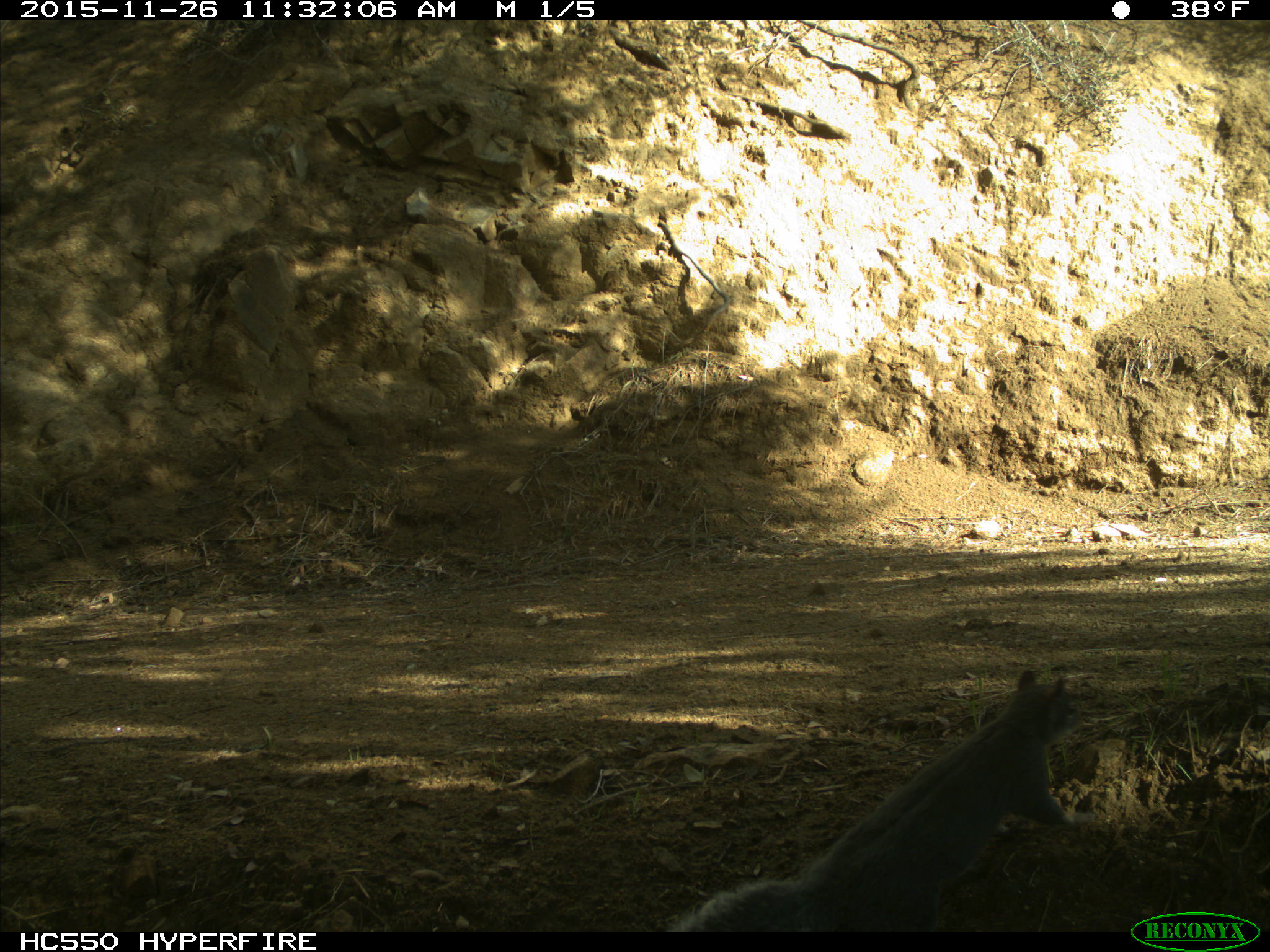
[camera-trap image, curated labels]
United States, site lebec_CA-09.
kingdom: Animalia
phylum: Chordata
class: Mammalia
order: Rodentia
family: Sciuridae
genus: Sciurus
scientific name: Sciurus carolinensis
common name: eastern gray squirrel